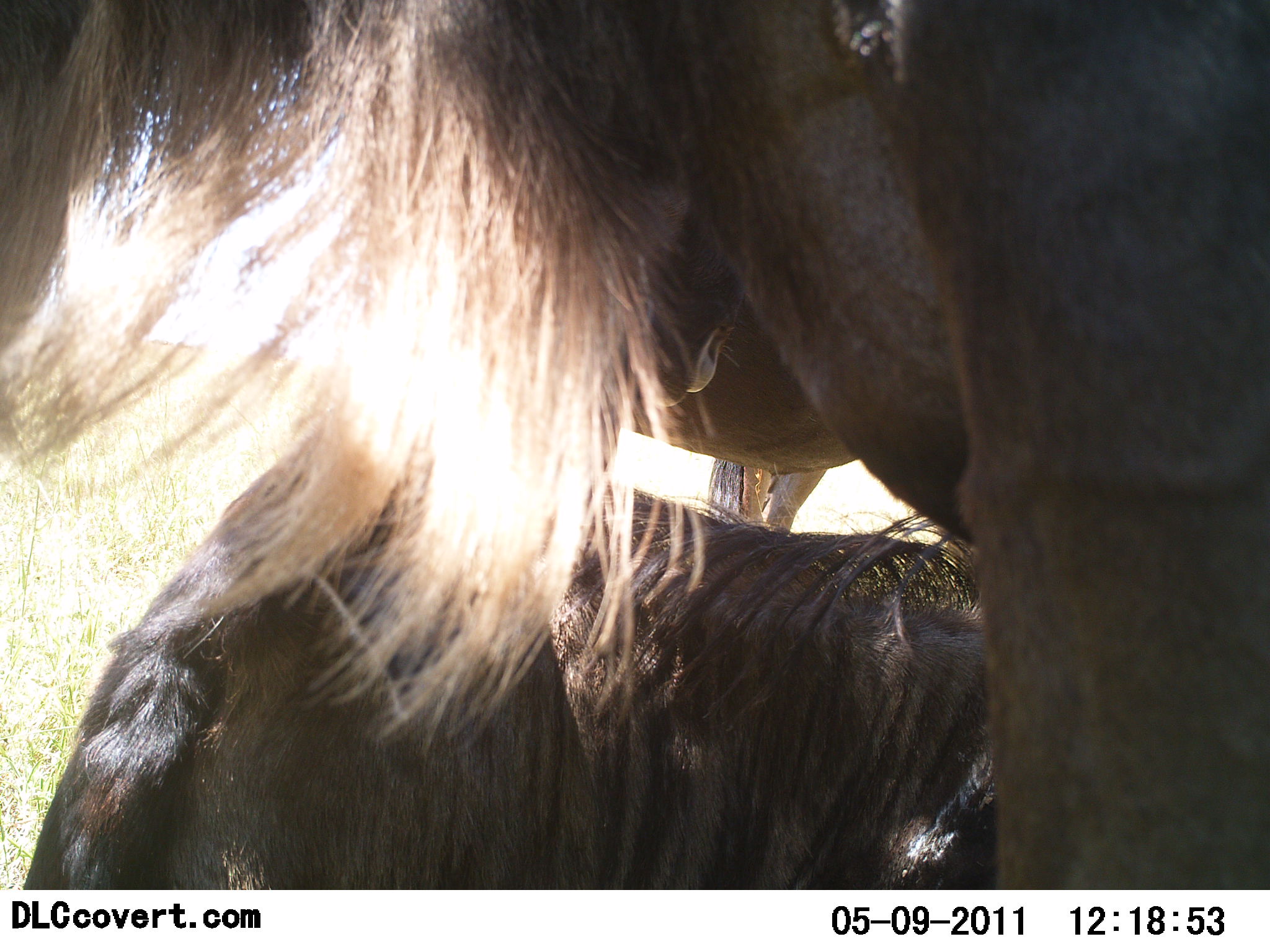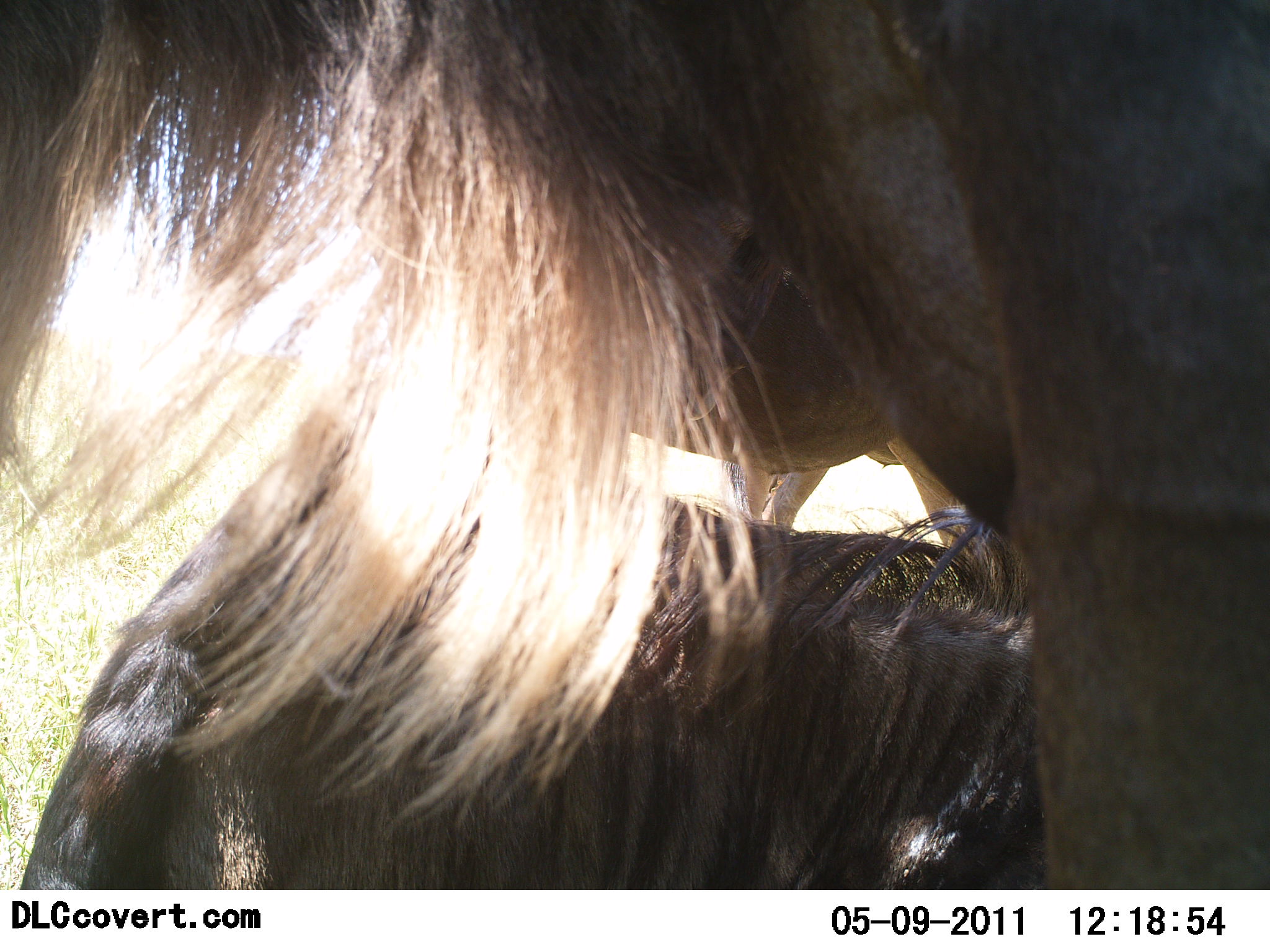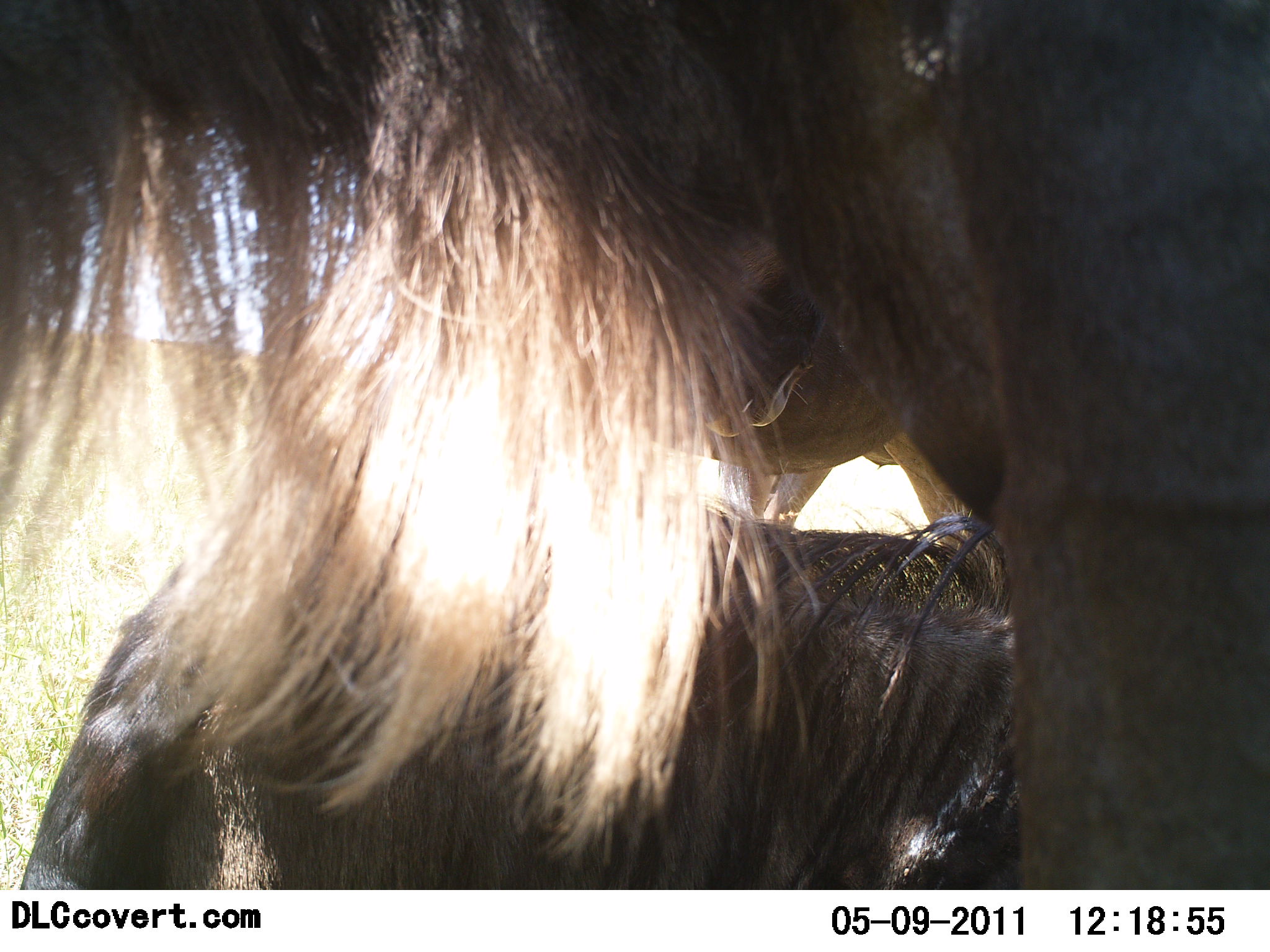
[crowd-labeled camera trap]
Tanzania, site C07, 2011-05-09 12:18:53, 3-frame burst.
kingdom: Animalia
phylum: Chordata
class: Mammalia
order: Artiodactyla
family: Bovidae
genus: Connochaetes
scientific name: Connochaetes taurinus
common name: blue wildebeest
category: wildebeest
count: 2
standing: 100%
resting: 45%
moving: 0%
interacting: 9%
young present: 27%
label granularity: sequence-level